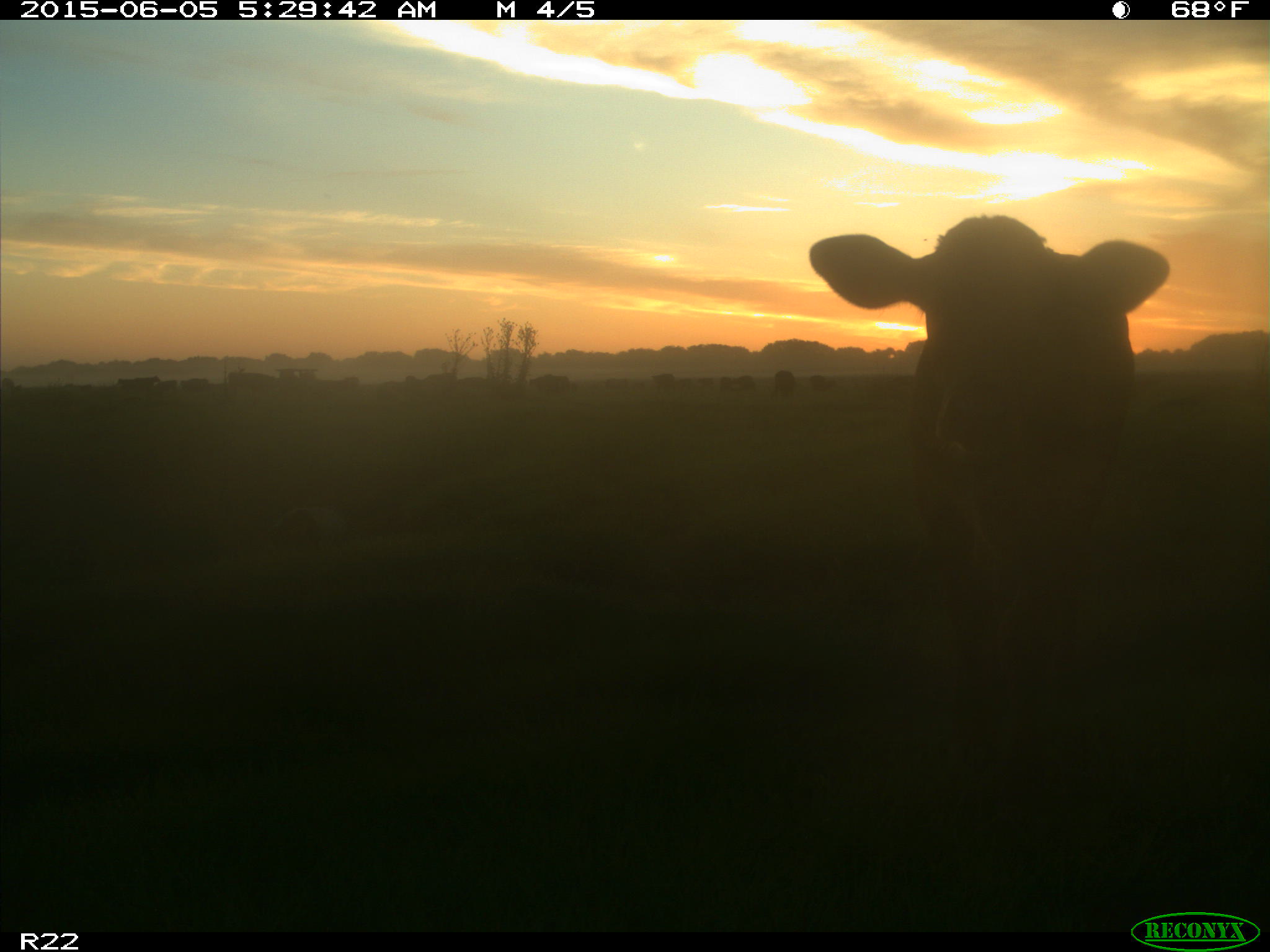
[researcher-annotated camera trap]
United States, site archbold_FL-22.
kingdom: Animalia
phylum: Chordata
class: Mammalia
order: Artiodactyla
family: Bovidae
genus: Bos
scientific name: Bos taurus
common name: domestic cow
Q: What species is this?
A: Bos taurus (domestic cow).